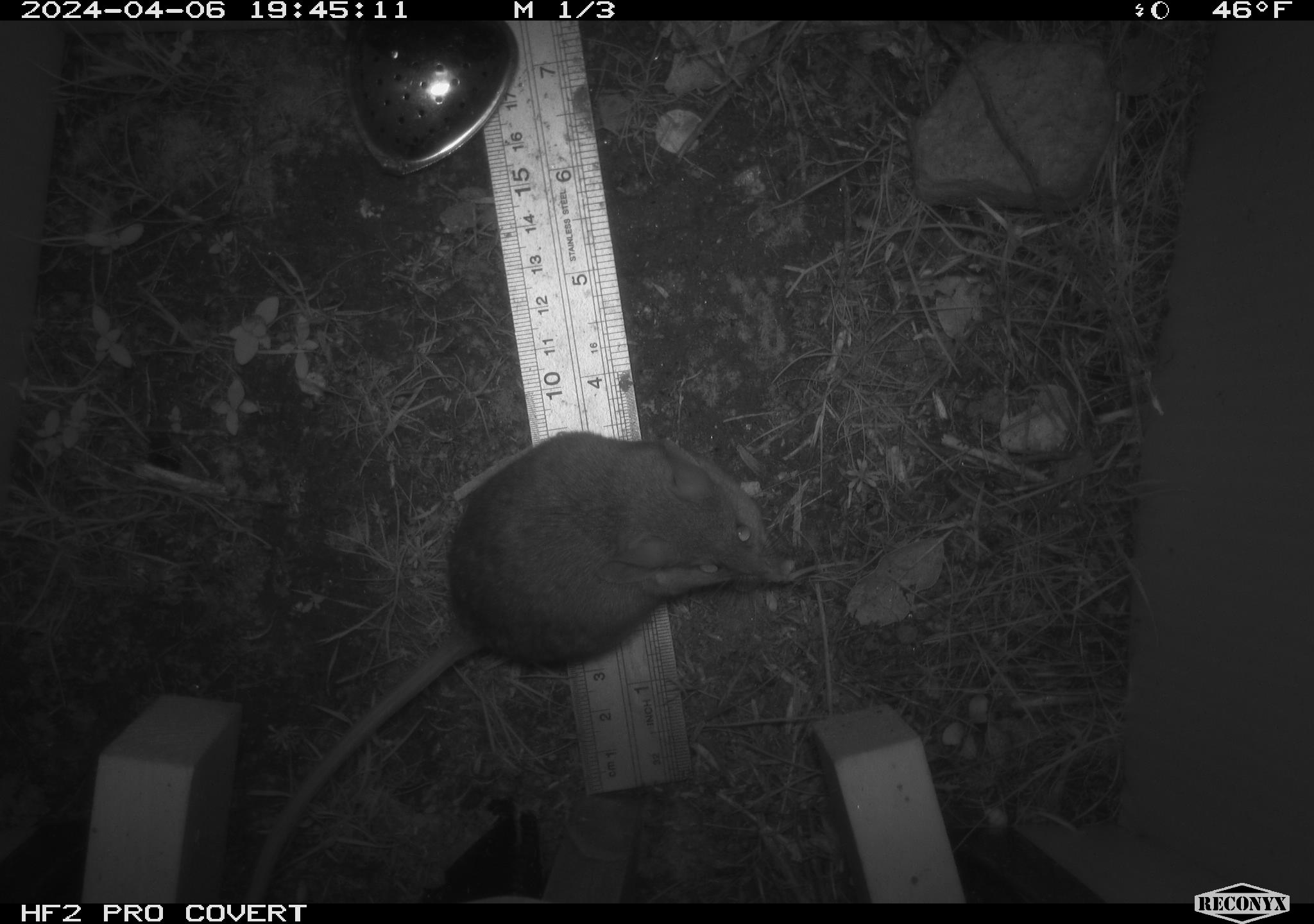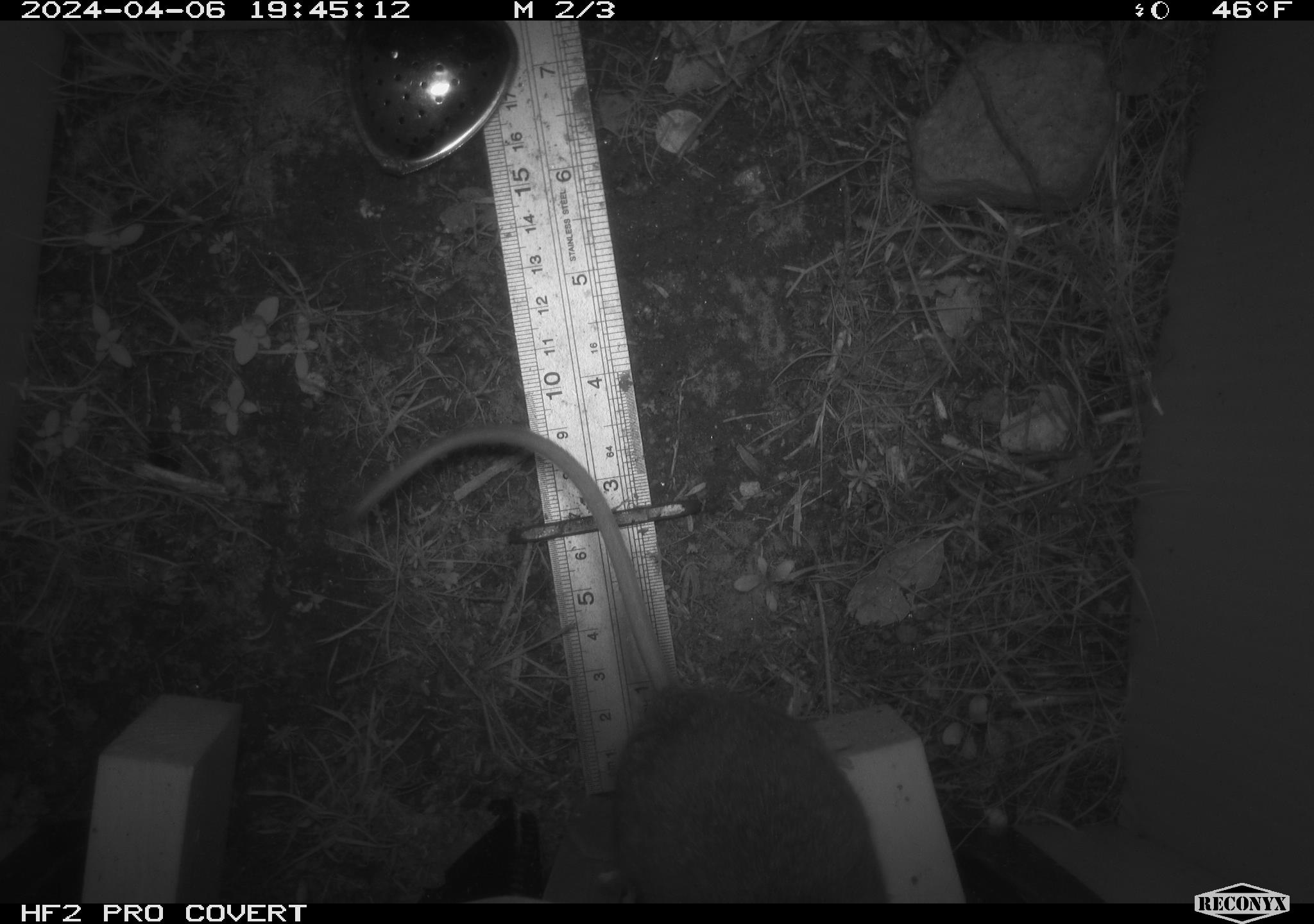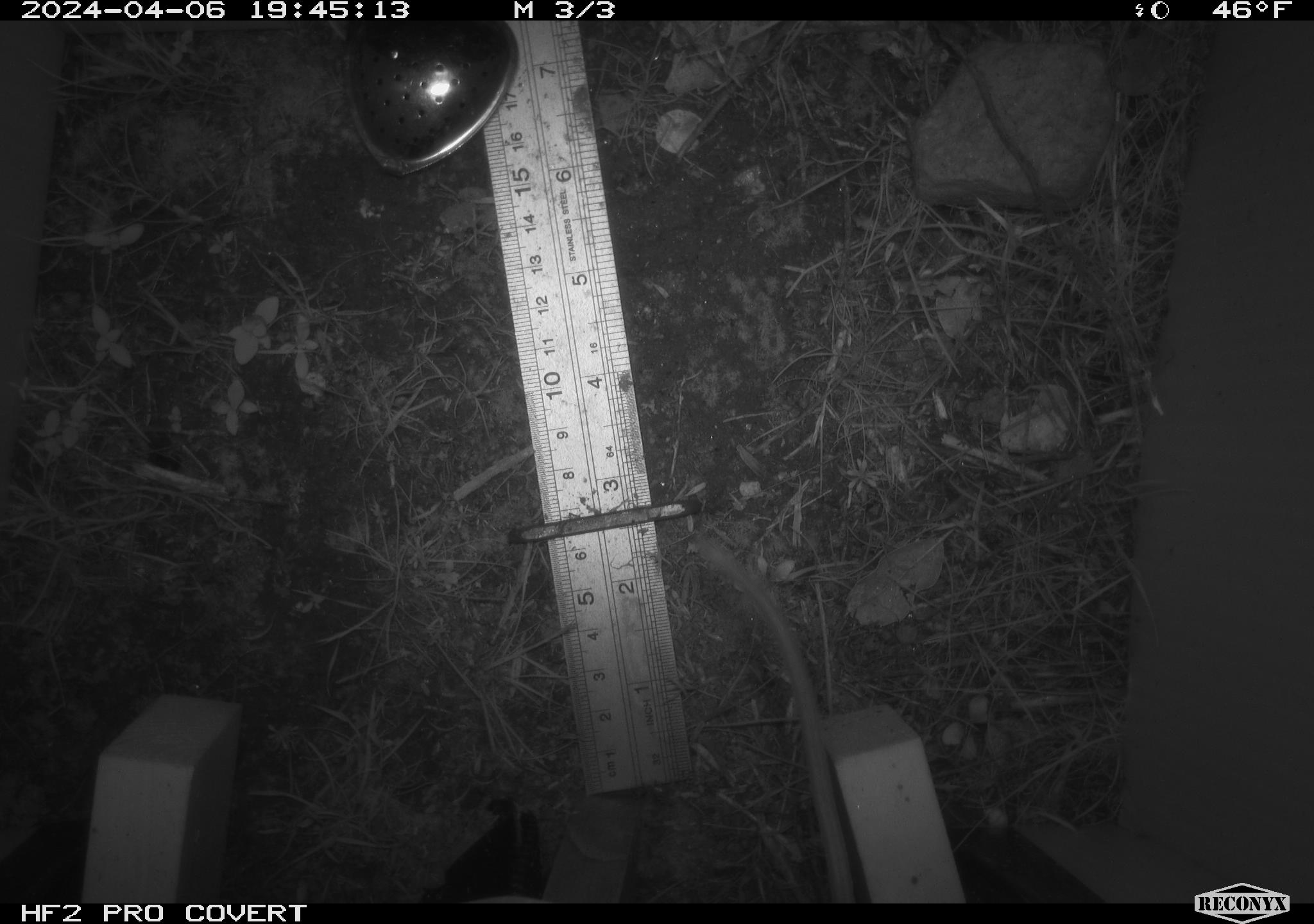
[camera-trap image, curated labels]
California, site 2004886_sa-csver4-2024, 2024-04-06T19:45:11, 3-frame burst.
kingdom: Animalia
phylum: Chordata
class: Mammalia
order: Rodentia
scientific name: Rodentia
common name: mouse species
Mouse species (Rodentia).